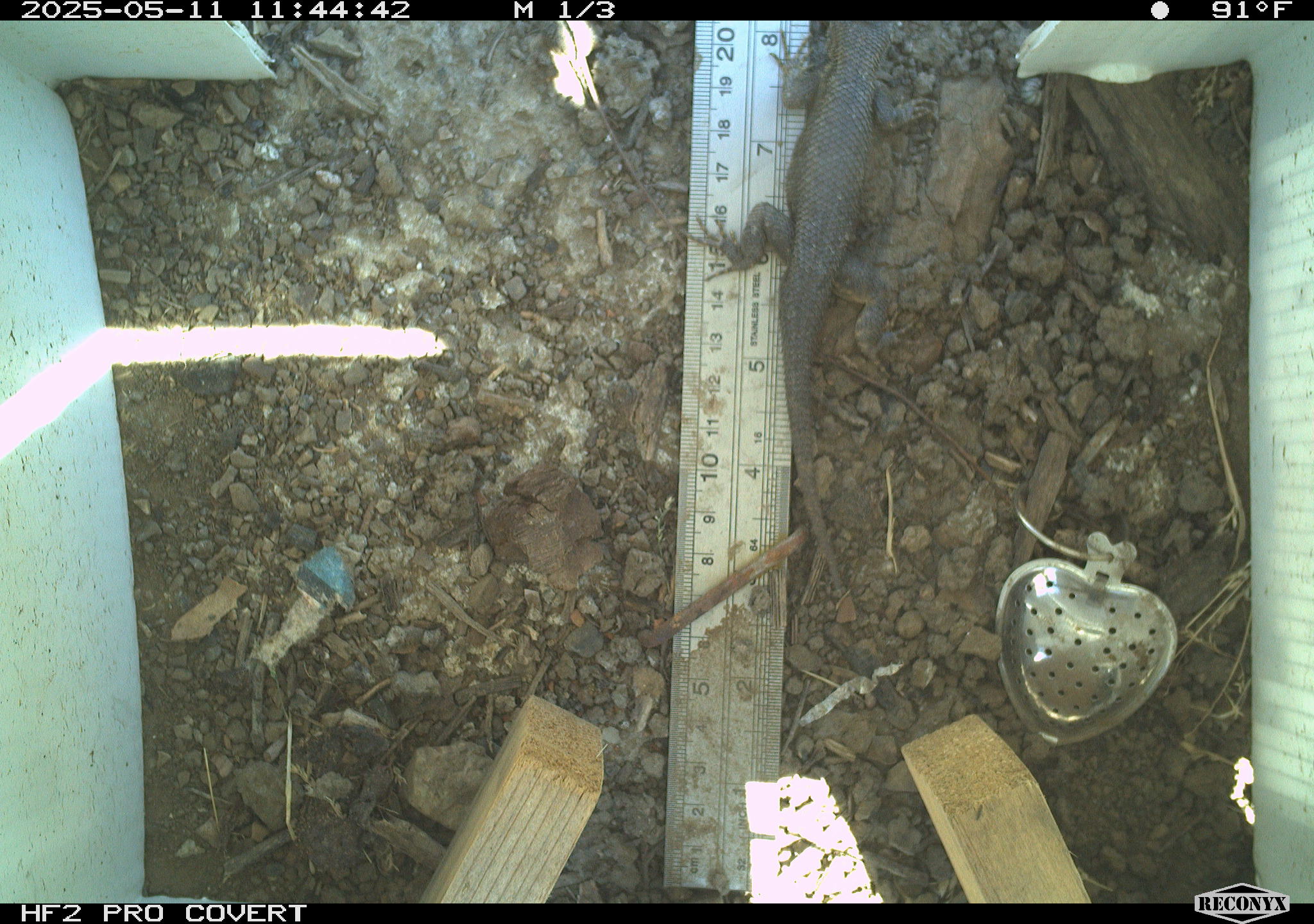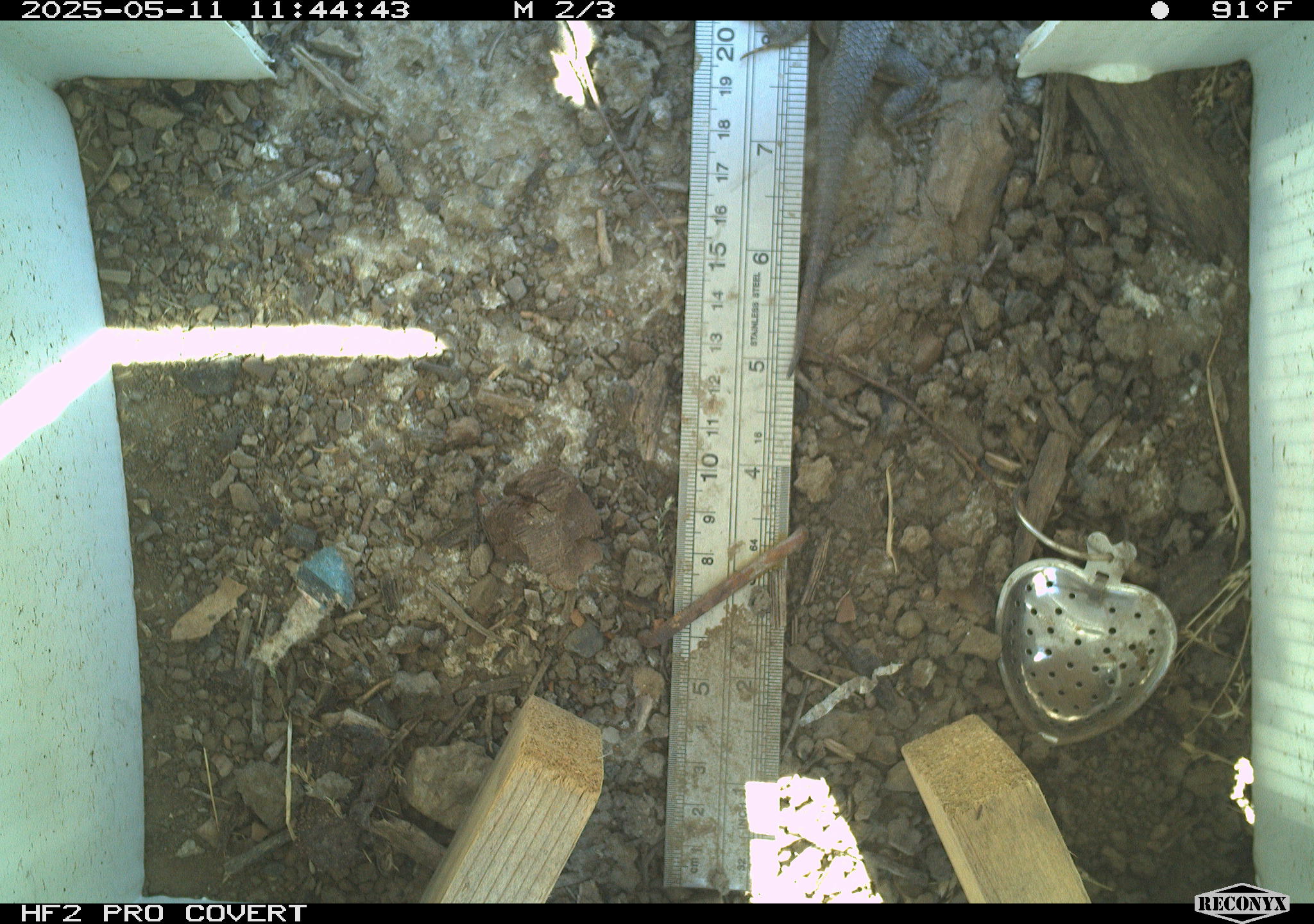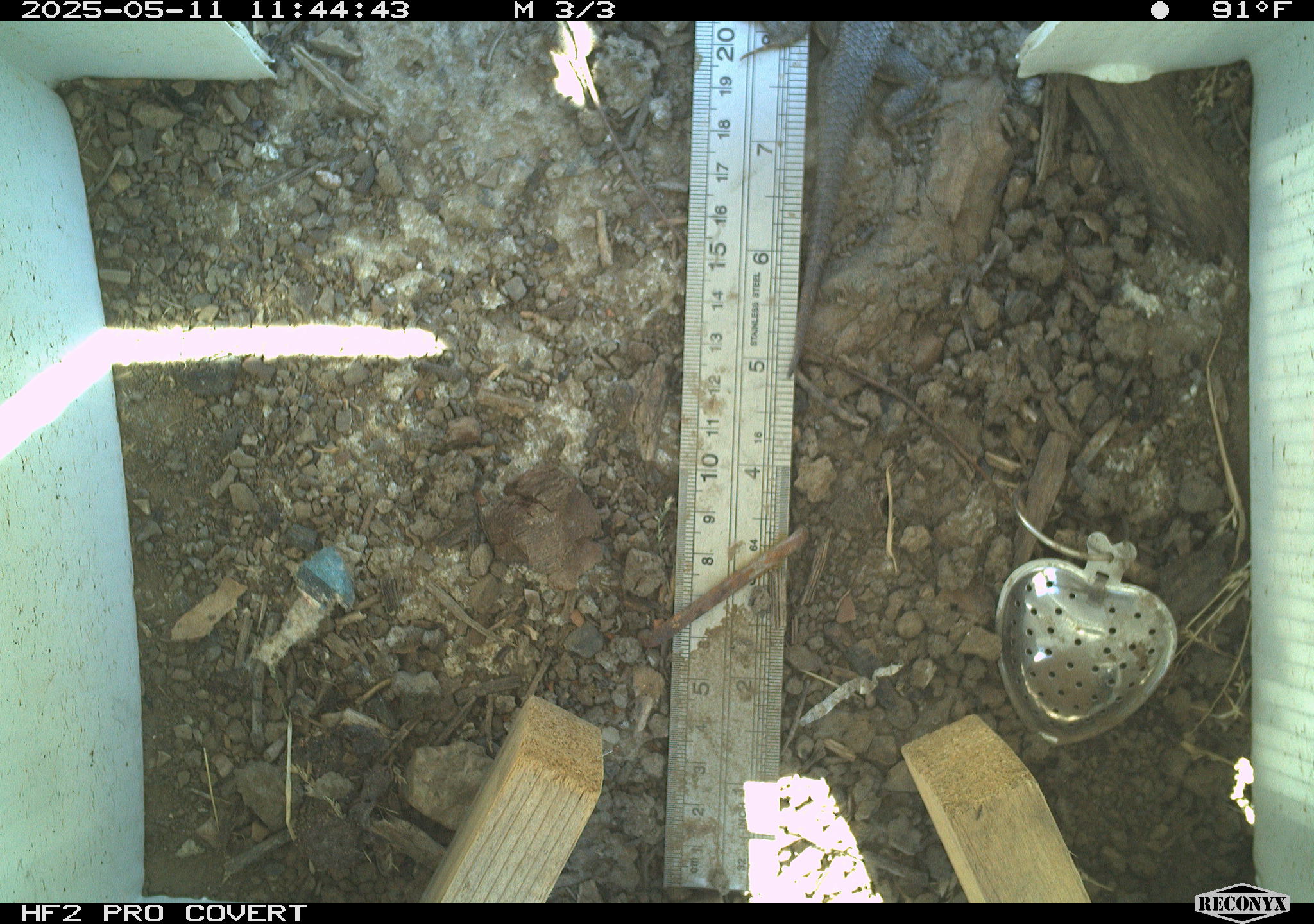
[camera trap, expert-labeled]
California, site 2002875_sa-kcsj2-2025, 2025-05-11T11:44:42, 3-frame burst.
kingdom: Animalia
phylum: Chordata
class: Reptilia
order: Squamata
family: Phrynosomatidae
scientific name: Phrynosomatidae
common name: north american spiny lizards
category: sceloporus/uta species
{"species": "sceloporus/uta species (north american spiny lizards) (Phrynosomatidae)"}